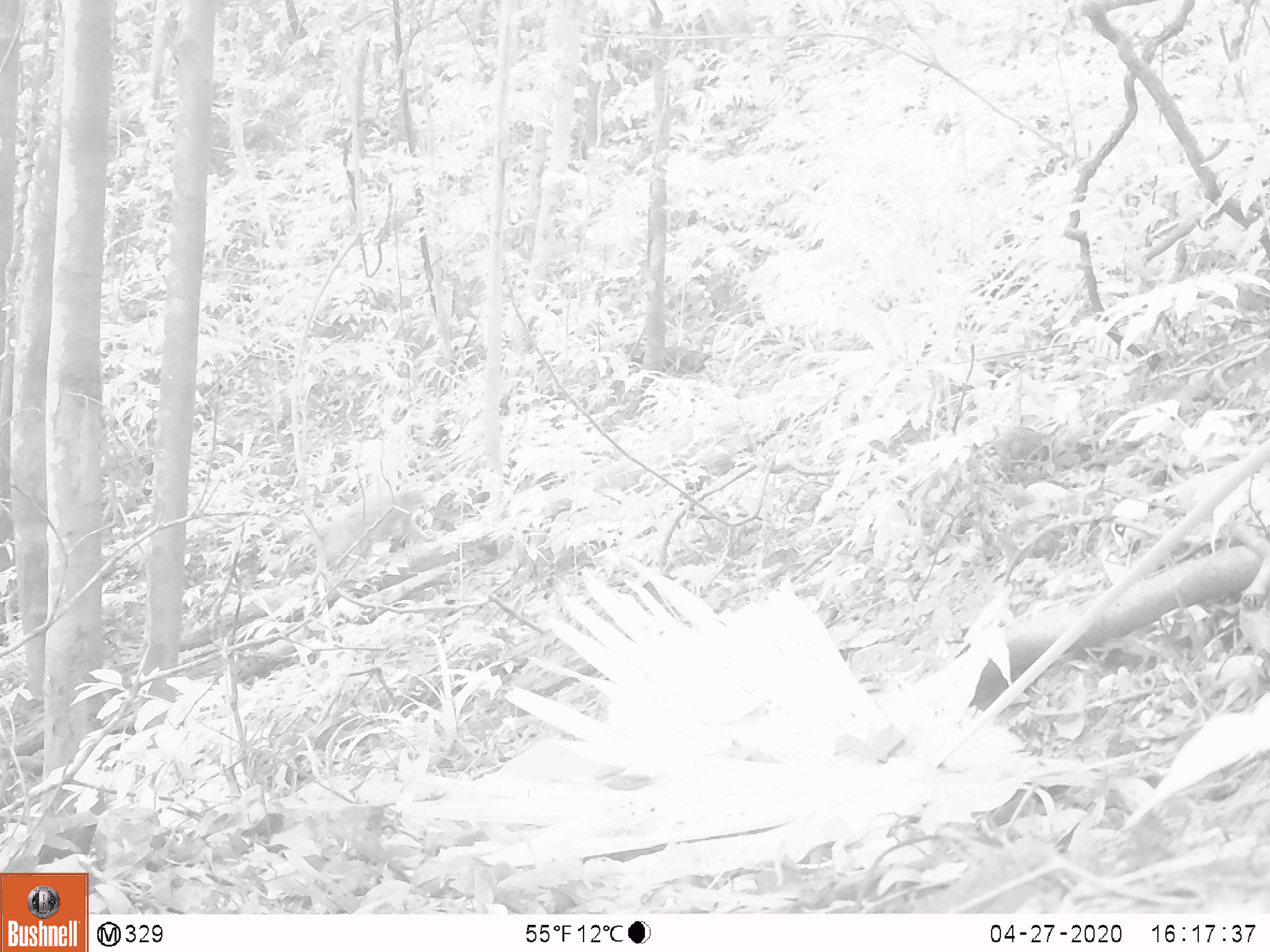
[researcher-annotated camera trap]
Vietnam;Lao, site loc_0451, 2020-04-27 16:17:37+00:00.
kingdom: Animalia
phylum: Chordata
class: Mammalia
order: Primates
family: Cercopithecidae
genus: Macaca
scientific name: Macaca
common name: macaques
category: assam or rhesus macaque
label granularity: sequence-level